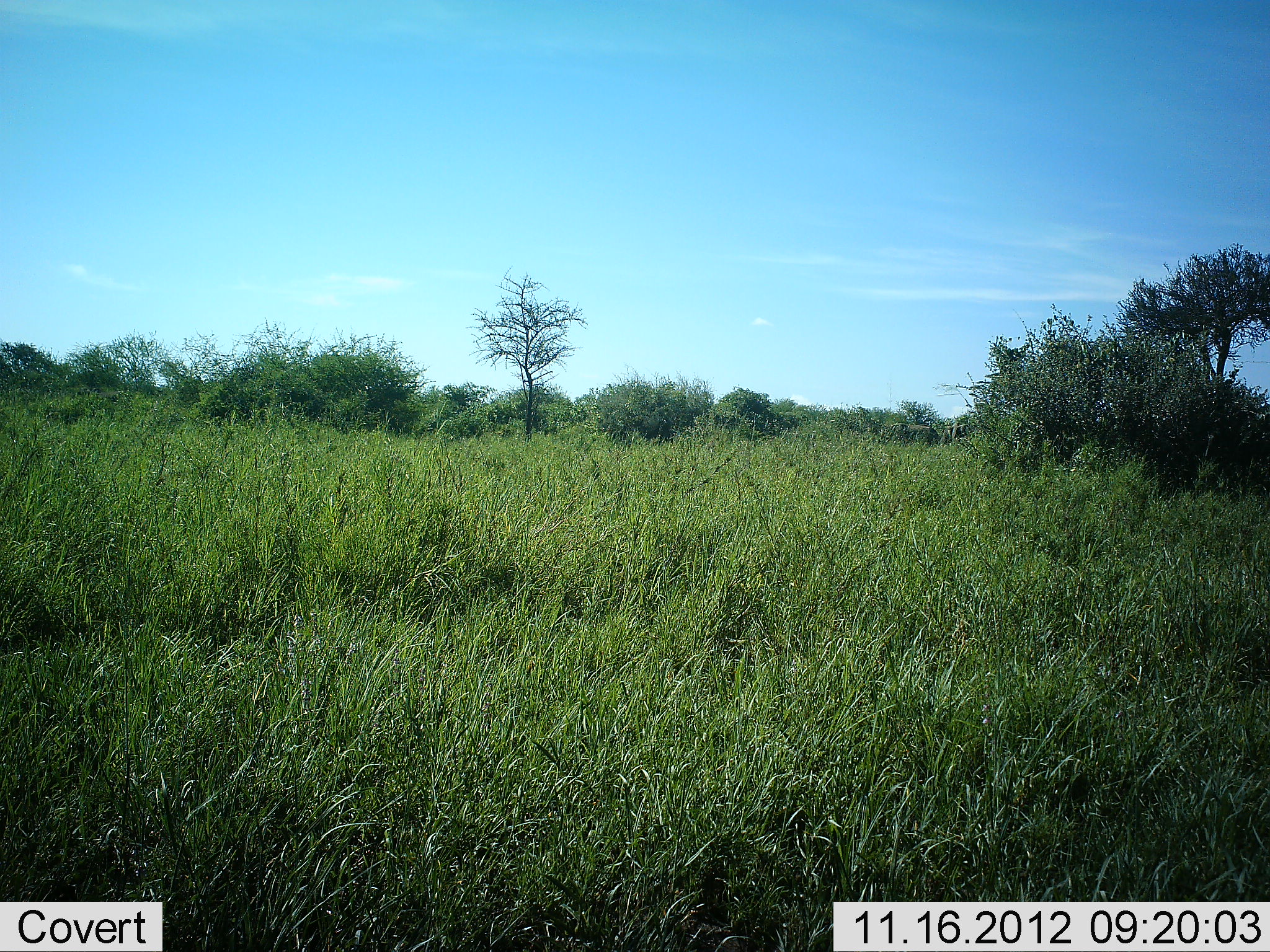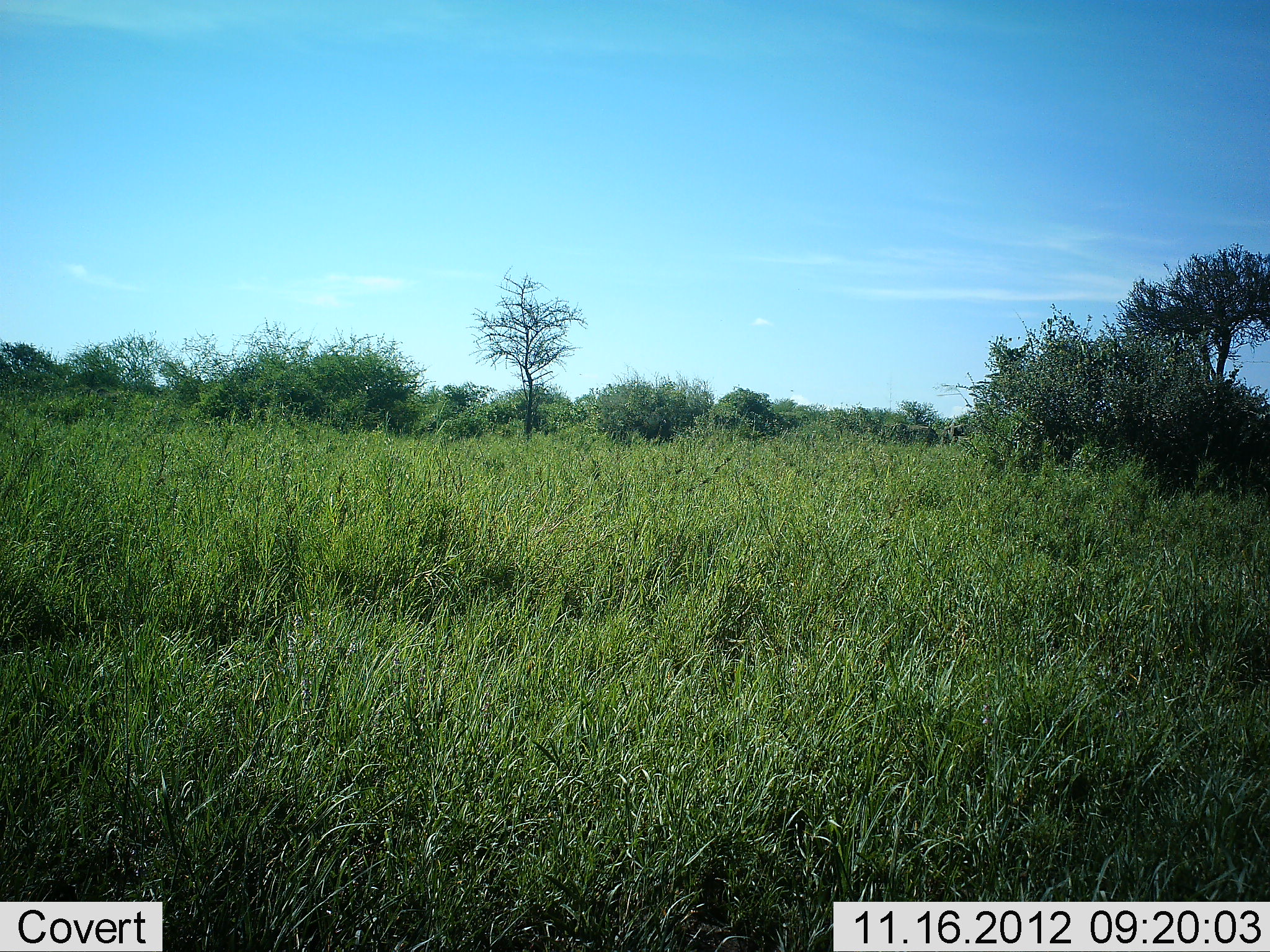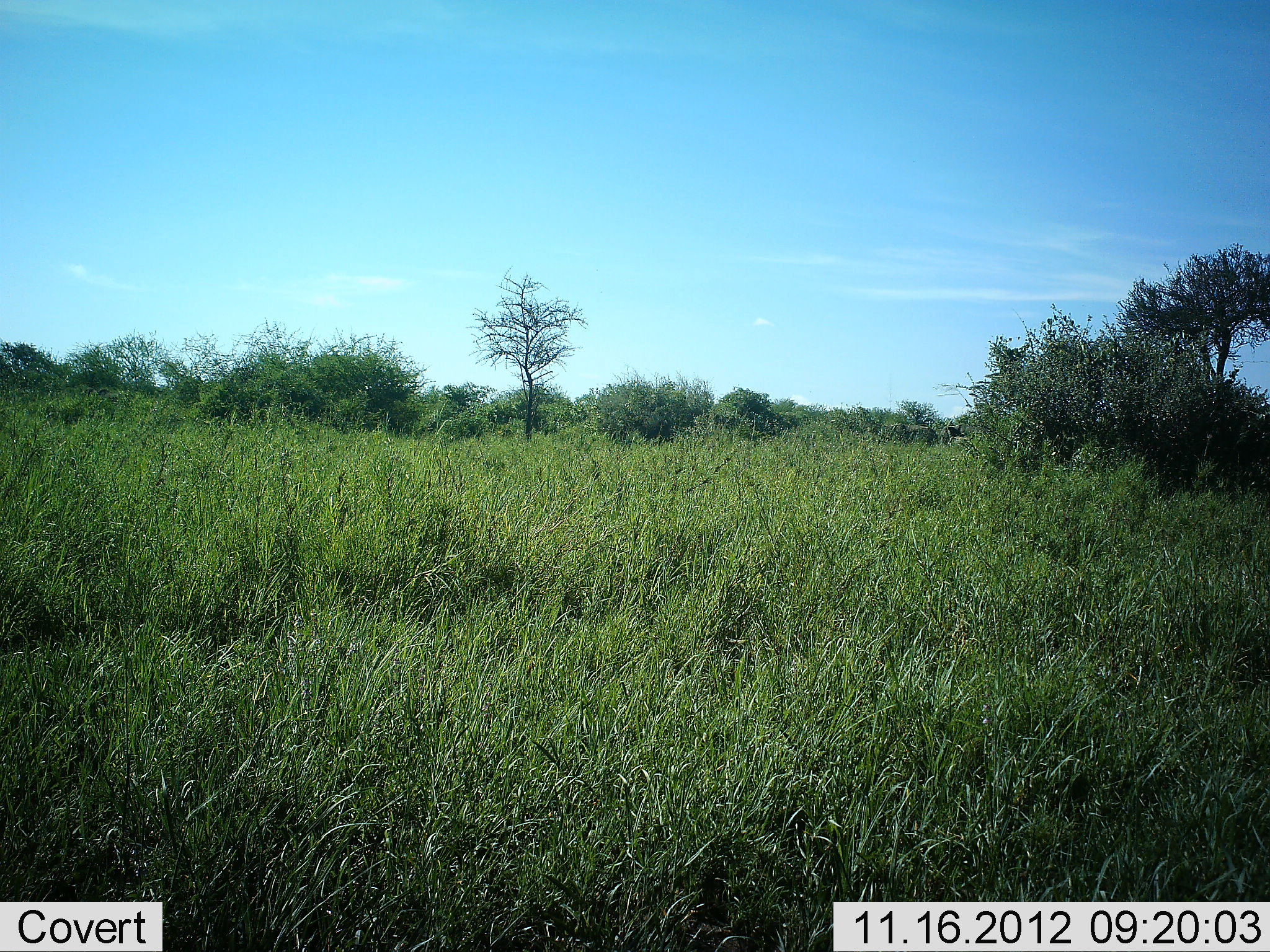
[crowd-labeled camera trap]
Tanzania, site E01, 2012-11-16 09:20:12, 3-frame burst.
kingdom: Animalia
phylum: Chordata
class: Mammalia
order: Proboscidea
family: Elephantidae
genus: Loxodonta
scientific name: Loxodonta africana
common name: african bush elephant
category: elephant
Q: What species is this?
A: Elephant (african bush elephant) (Loxodonta africana).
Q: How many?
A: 1.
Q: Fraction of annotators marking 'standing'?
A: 71%.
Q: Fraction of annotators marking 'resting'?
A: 0%.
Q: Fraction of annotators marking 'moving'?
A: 14%.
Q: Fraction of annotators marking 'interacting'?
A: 14%.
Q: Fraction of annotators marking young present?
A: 14%.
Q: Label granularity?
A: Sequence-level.